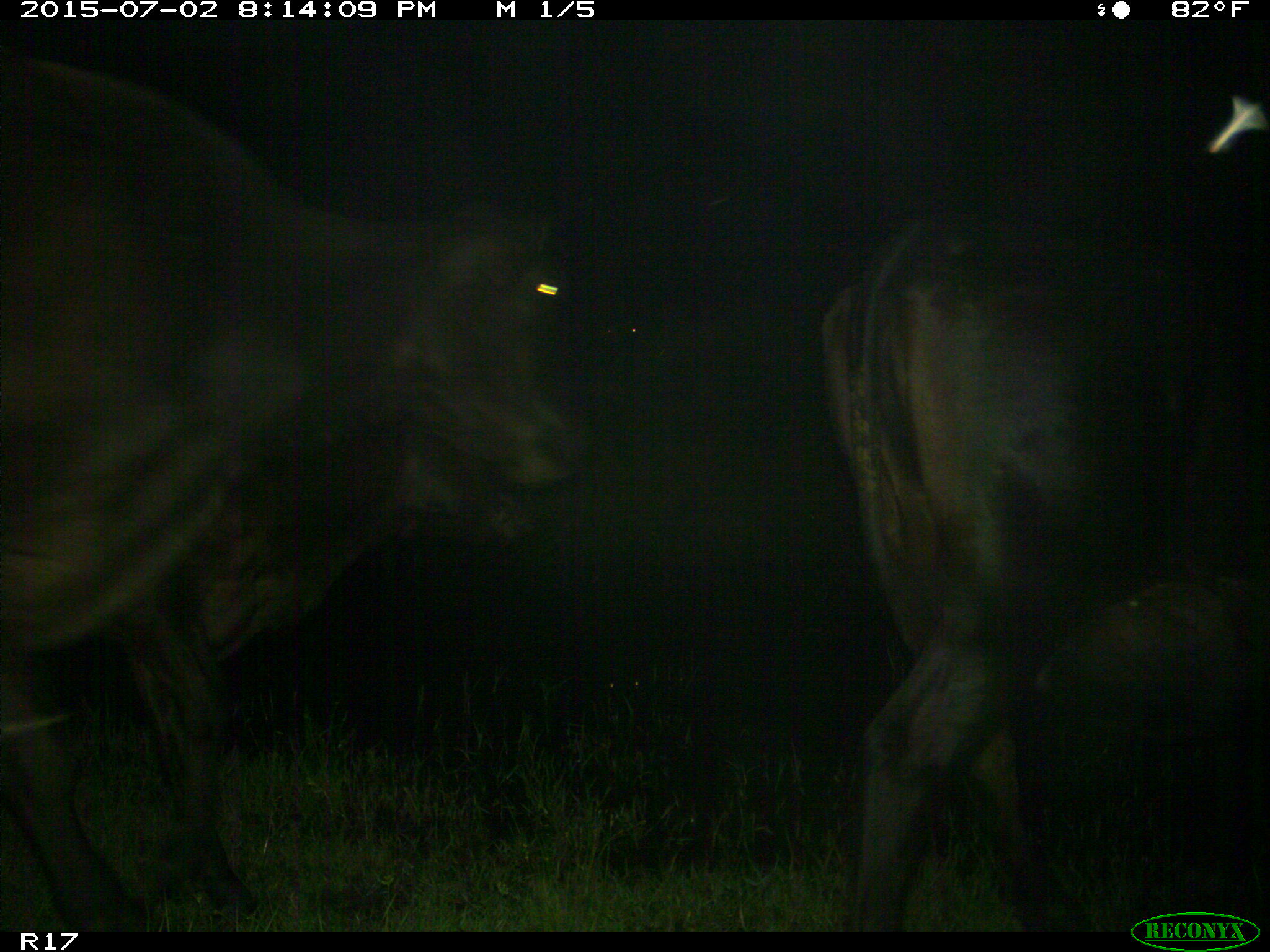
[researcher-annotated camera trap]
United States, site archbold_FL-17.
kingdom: Animalia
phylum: Chordata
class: Mammalia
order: Artiodactyla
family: Bovidae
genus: Bos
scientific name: Bos taurus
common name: domestic cow